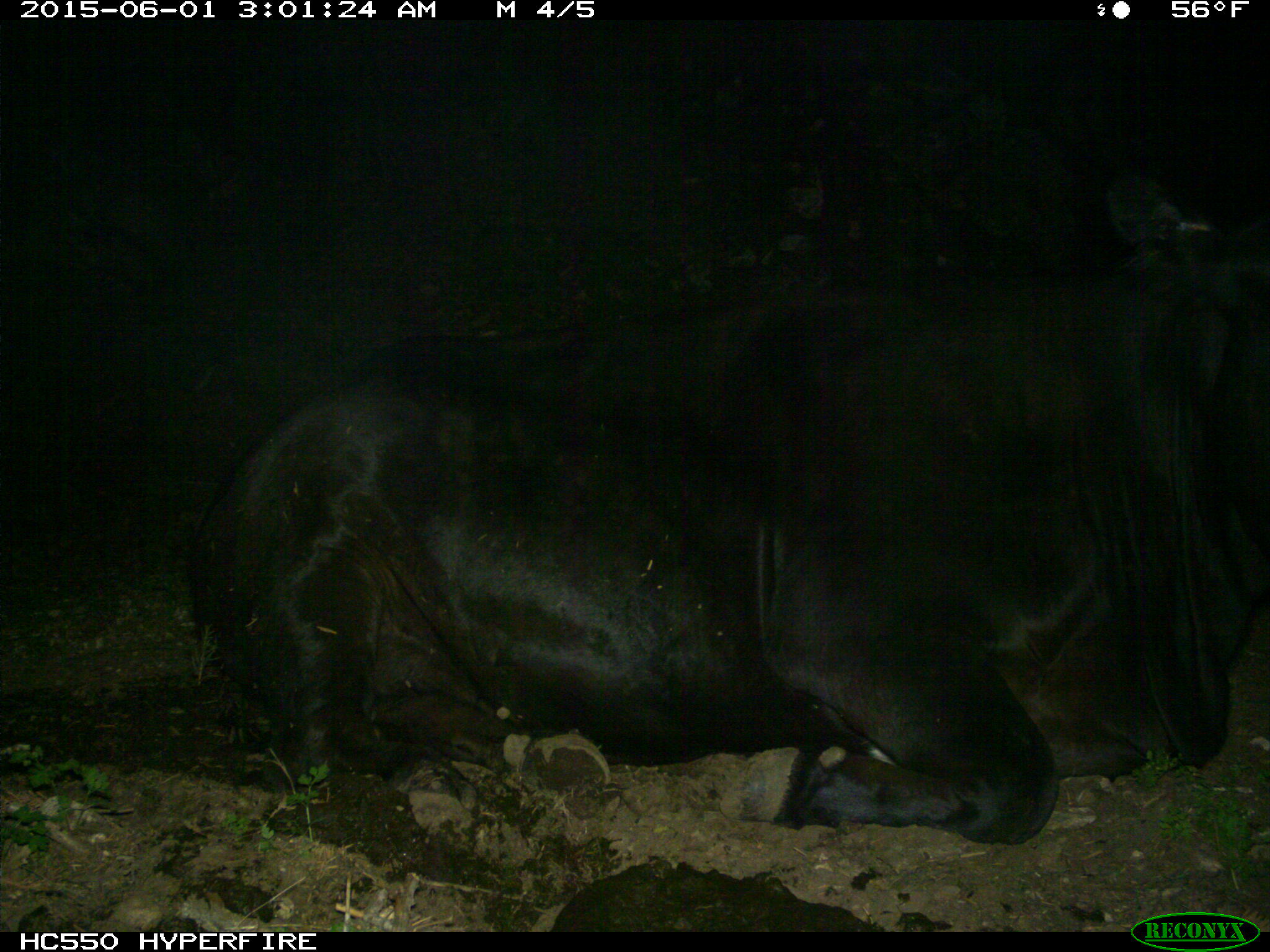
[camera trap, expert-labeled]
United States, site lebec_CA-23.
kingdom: Animalia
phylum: Chordata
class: Mammalia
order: Artiodactyla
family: Bovidae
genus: Bos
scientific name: Bos taurus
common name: domestic cow